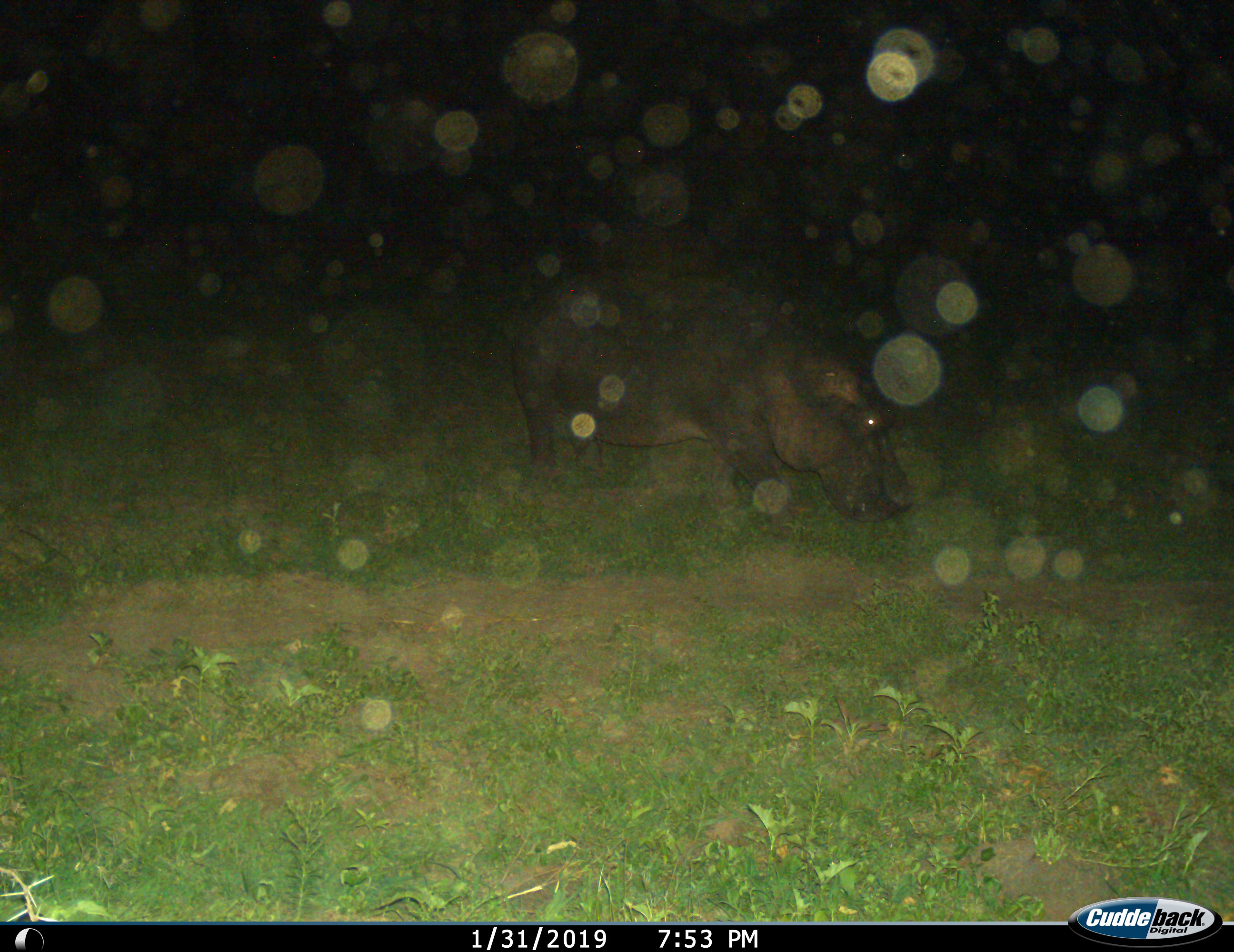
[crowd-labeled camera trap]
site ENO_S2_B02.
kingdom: Animalia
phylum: Chordata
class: Mammalia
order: Artiodactyla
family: Hippopotamidae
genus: Hippopotamus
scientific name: Hippopotamus amphibius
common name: hippopotamus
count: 1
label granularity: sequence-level